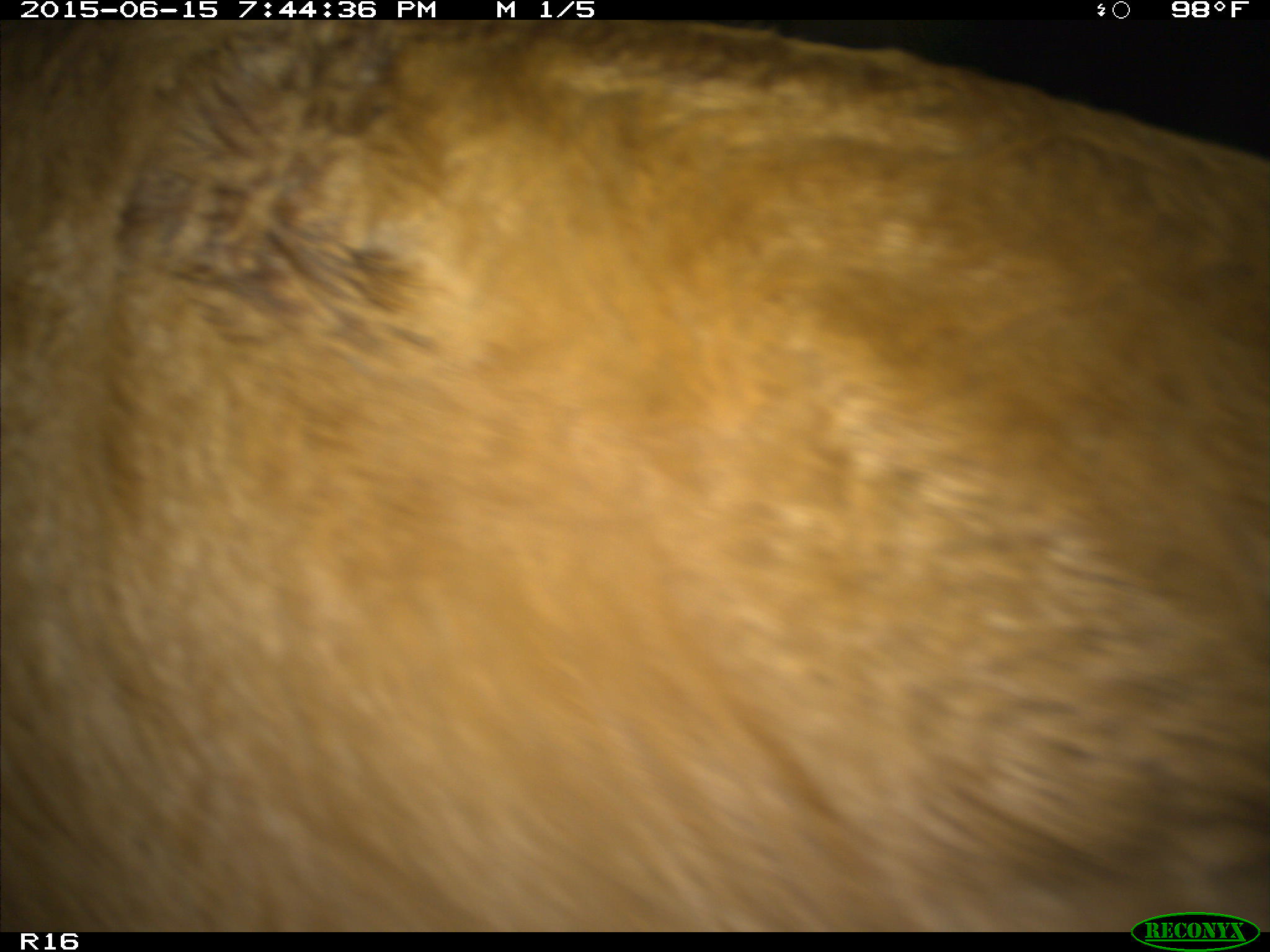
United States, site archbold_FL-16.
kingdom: Animalia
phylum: Chordata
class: Mammalia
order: Artiodactyla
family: Bovidae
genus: Bos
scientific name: Bos taurus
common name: domestic cow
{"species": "Bos taurus (domestic cow)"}